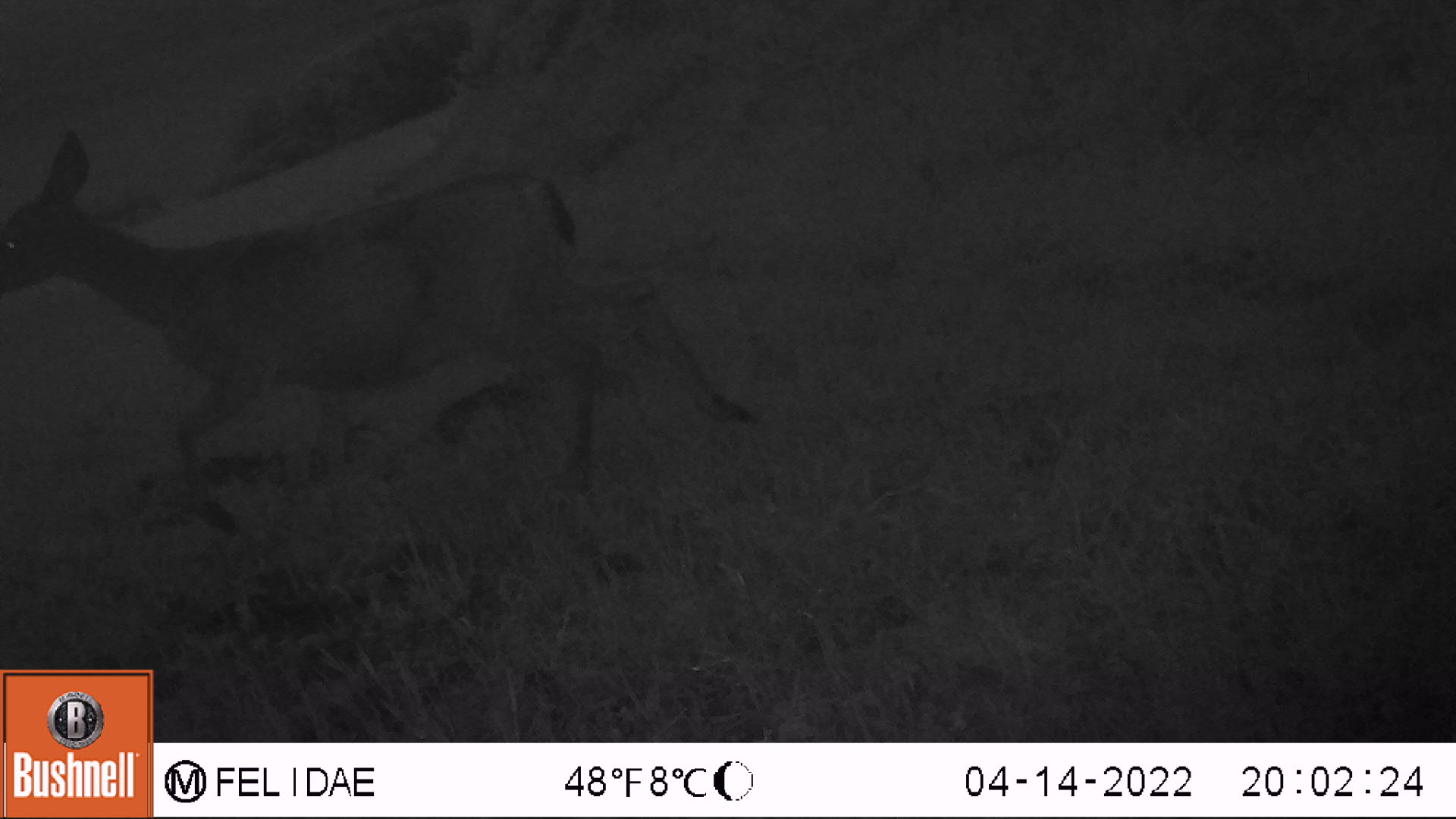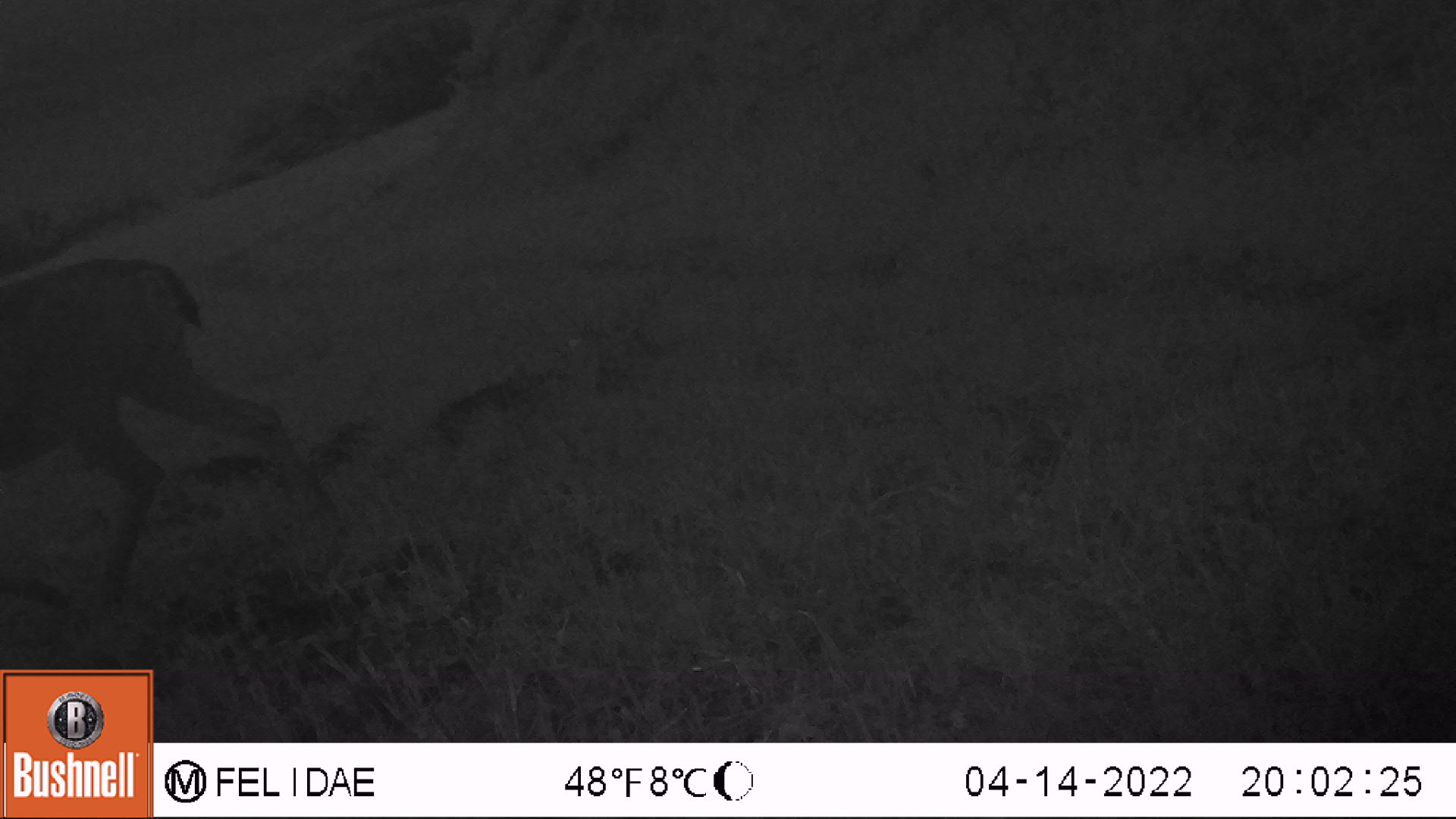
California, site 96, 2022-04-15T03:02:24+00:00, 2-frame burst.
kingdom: Animalia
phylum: Chordata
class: Mammalia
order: Artiodactyla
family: Cervidae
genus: Odocoileus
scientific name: Odocoileus hemionus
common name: mule deer